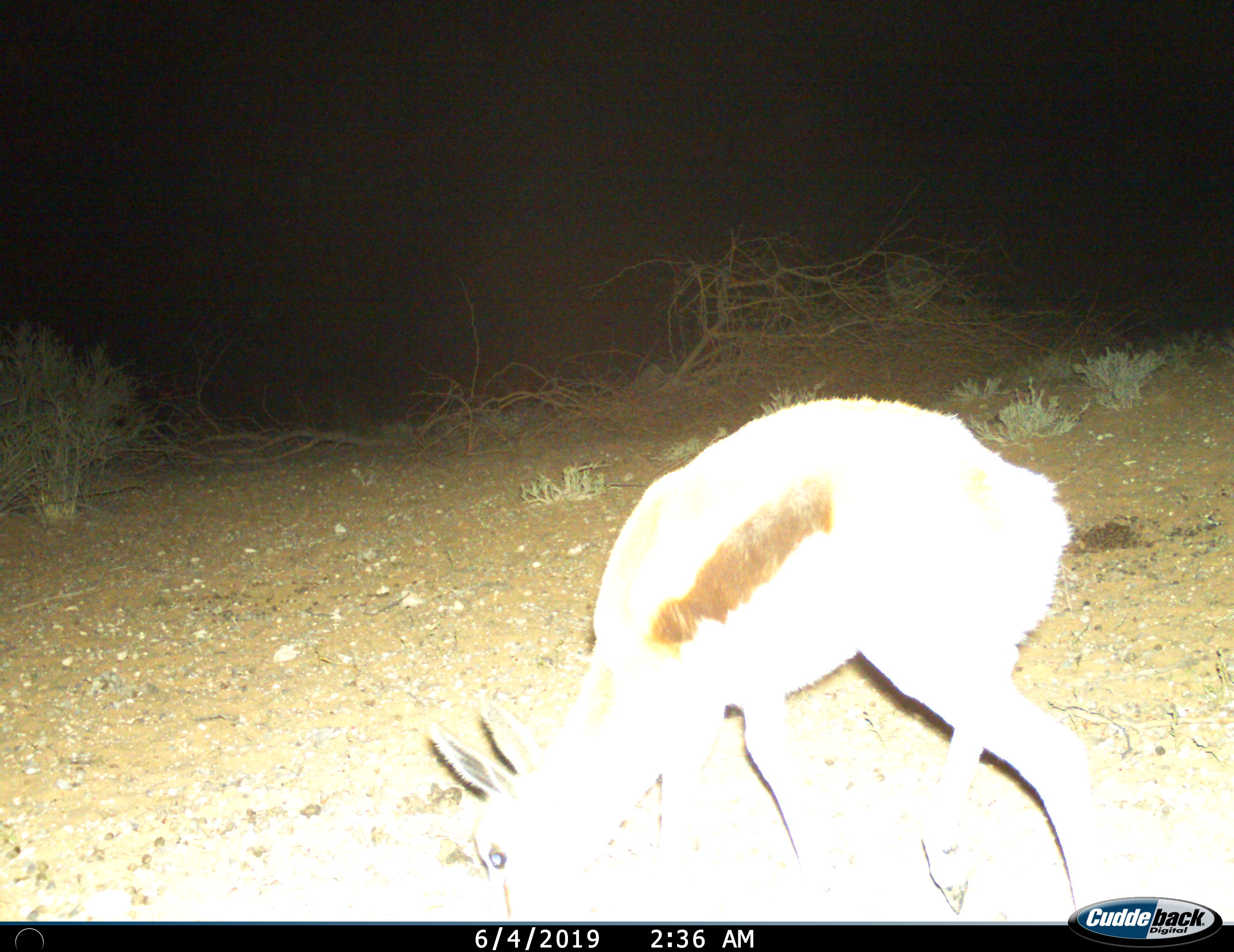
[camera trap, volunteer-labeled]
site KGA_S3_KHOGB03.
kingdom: Animalia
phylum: Chordata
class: Mammalia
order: Artiodactyla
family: Bovidae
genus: Antidorcas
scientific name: Antidorcas marsupialis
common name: springbok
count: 1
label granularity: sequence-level